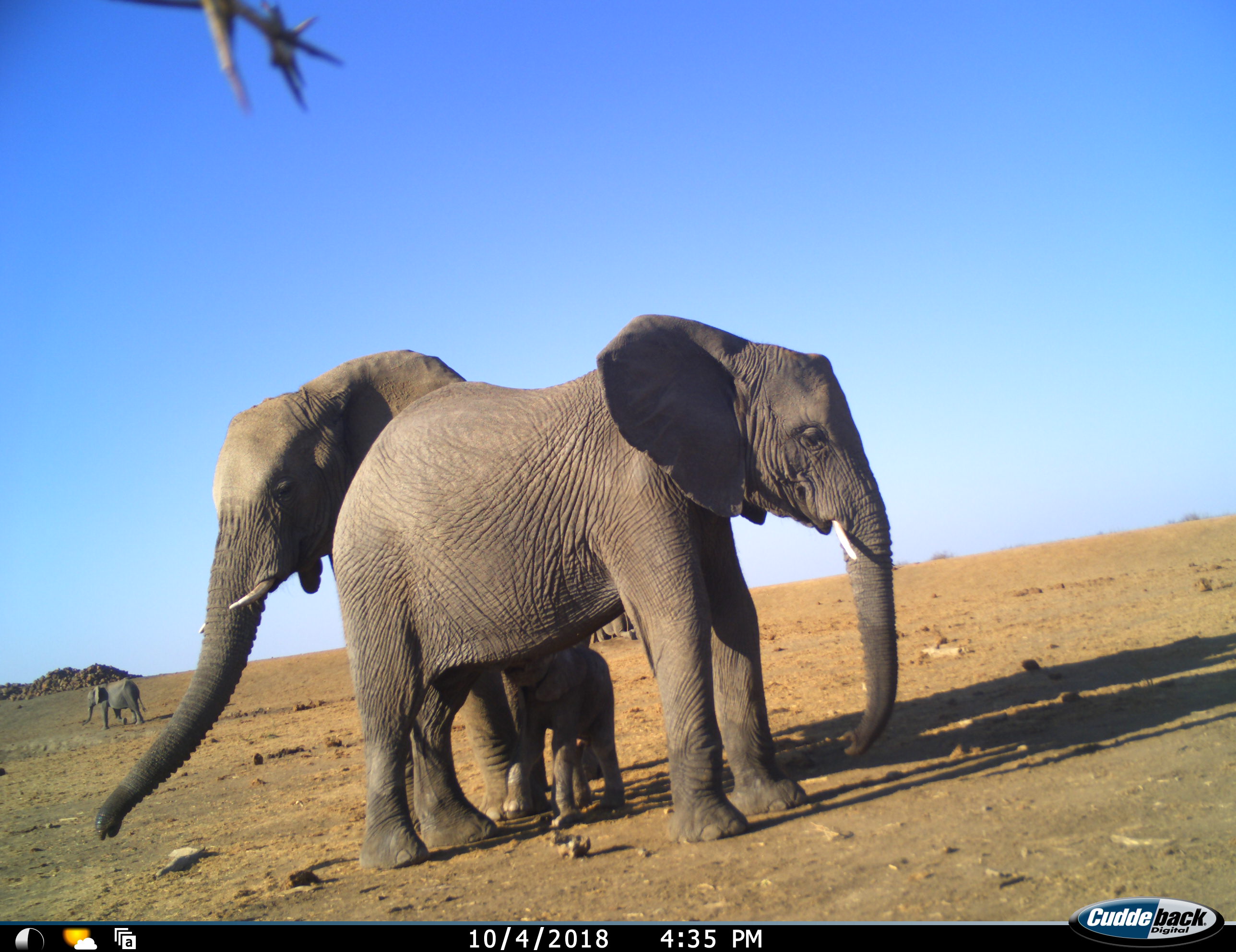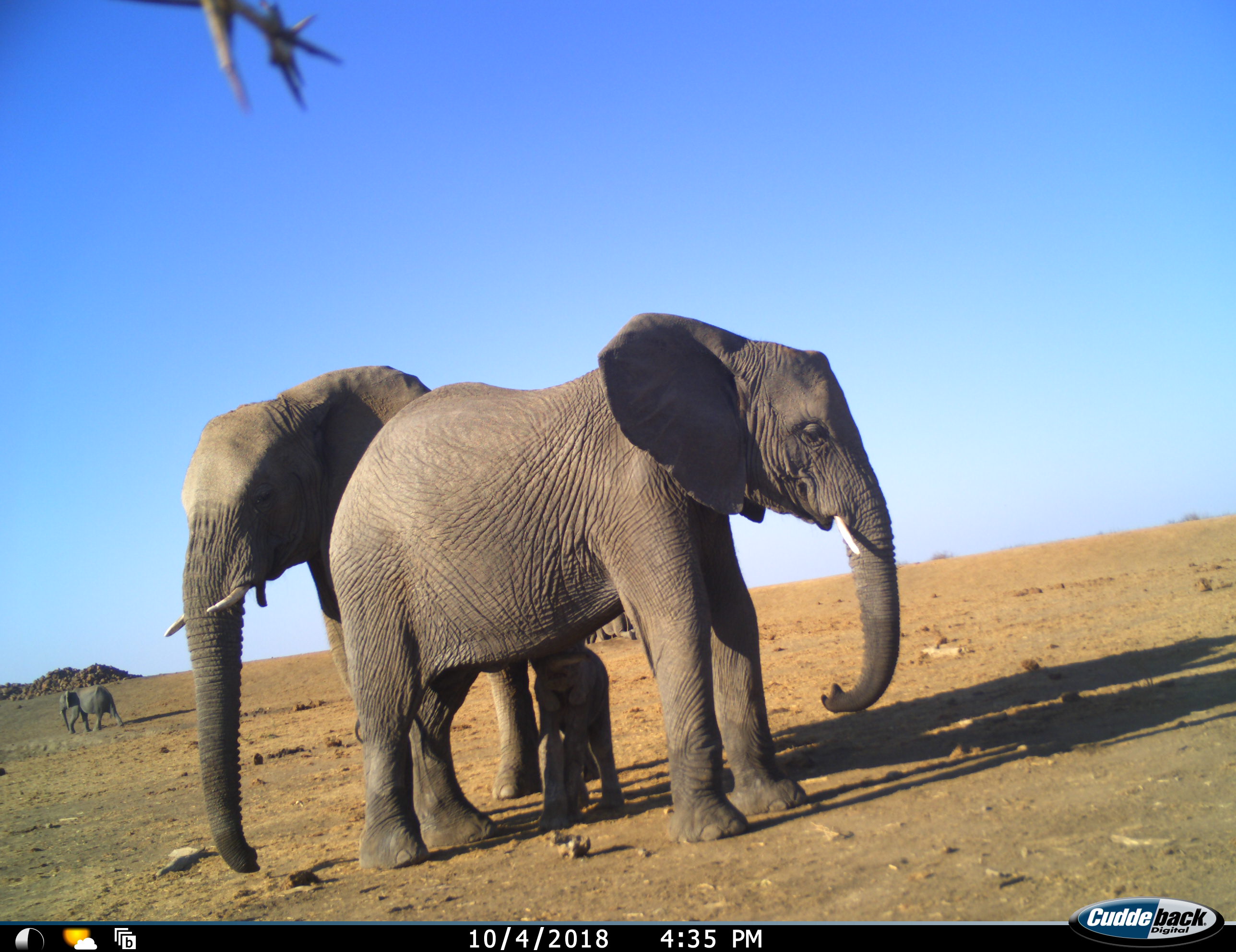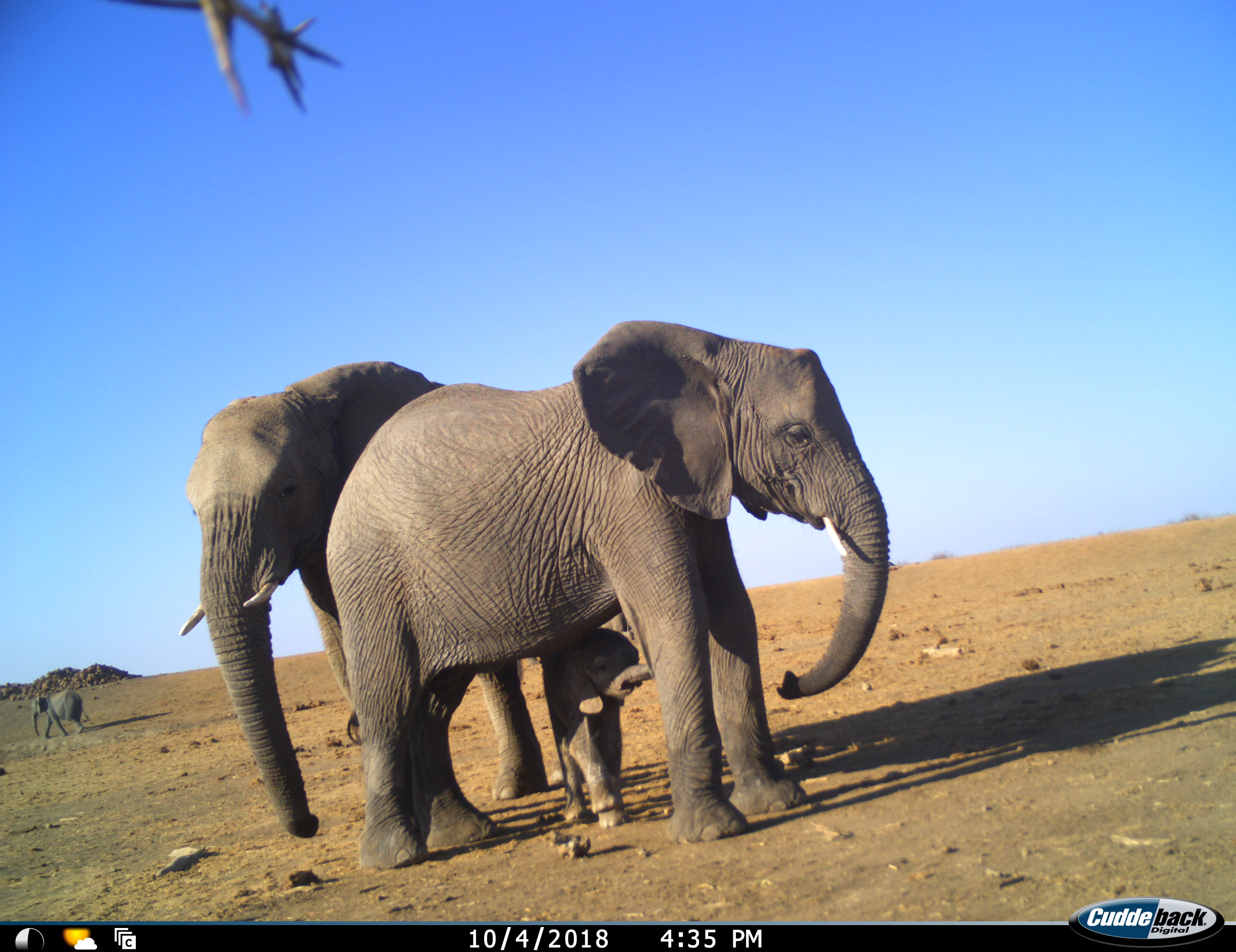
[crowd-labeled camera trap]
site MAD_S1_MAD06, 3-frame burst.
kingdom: Animalia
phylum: Chordata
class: Mammalia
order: Proboscidea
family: Elephantidae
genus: Loxodonta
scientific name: Loxodonta africana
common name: african bush elephant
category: elephant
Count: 5.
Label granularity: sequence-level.